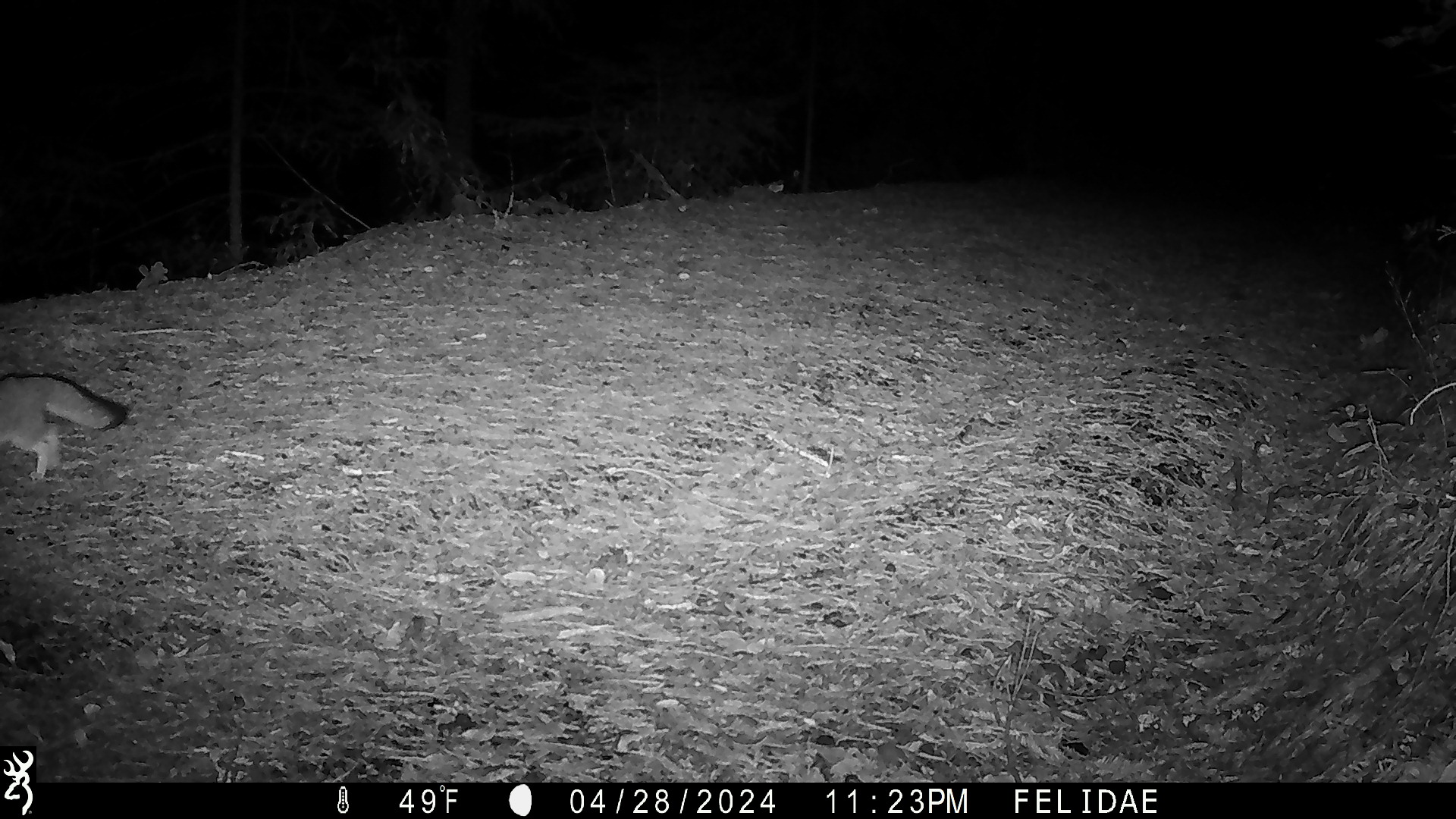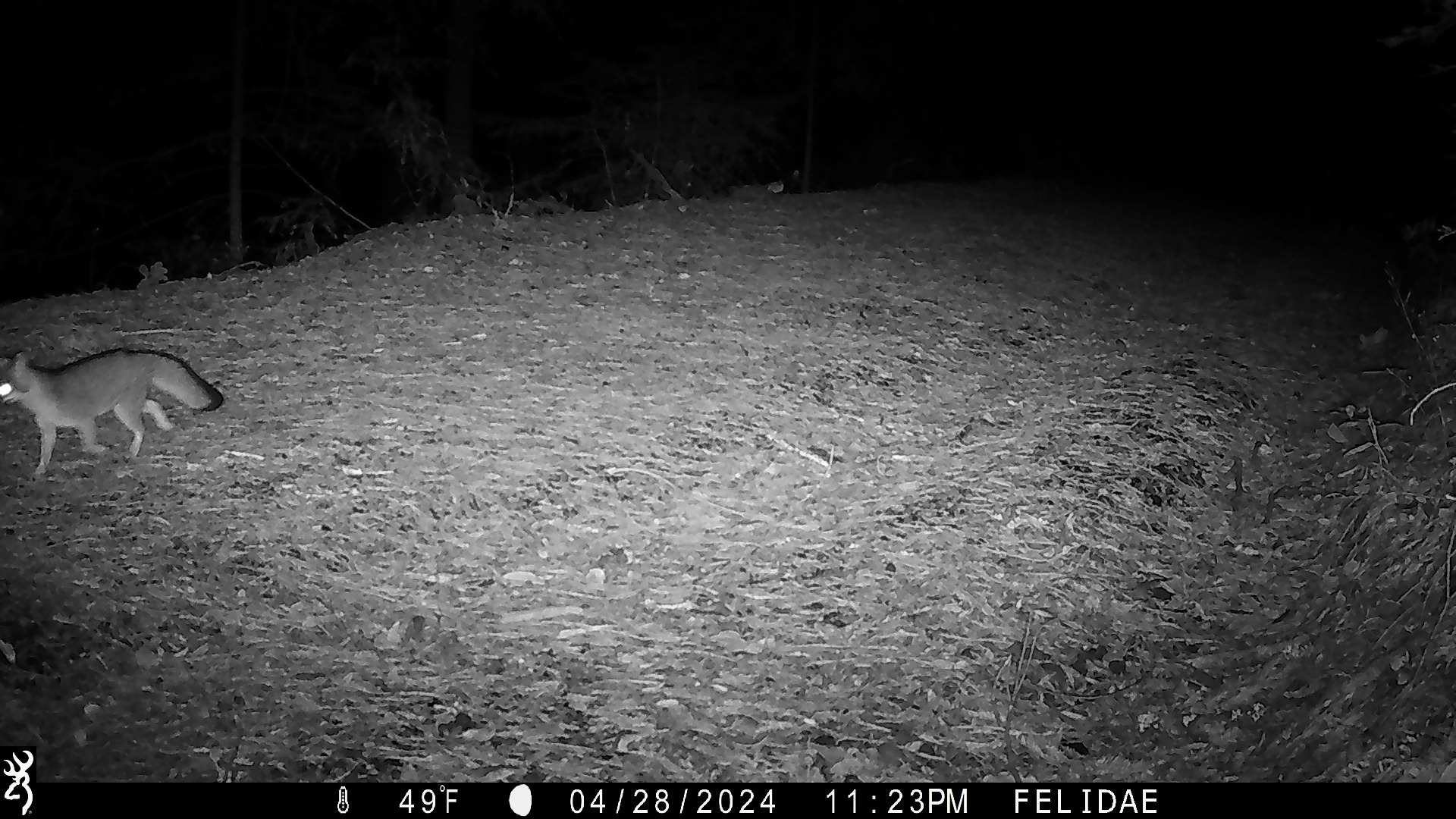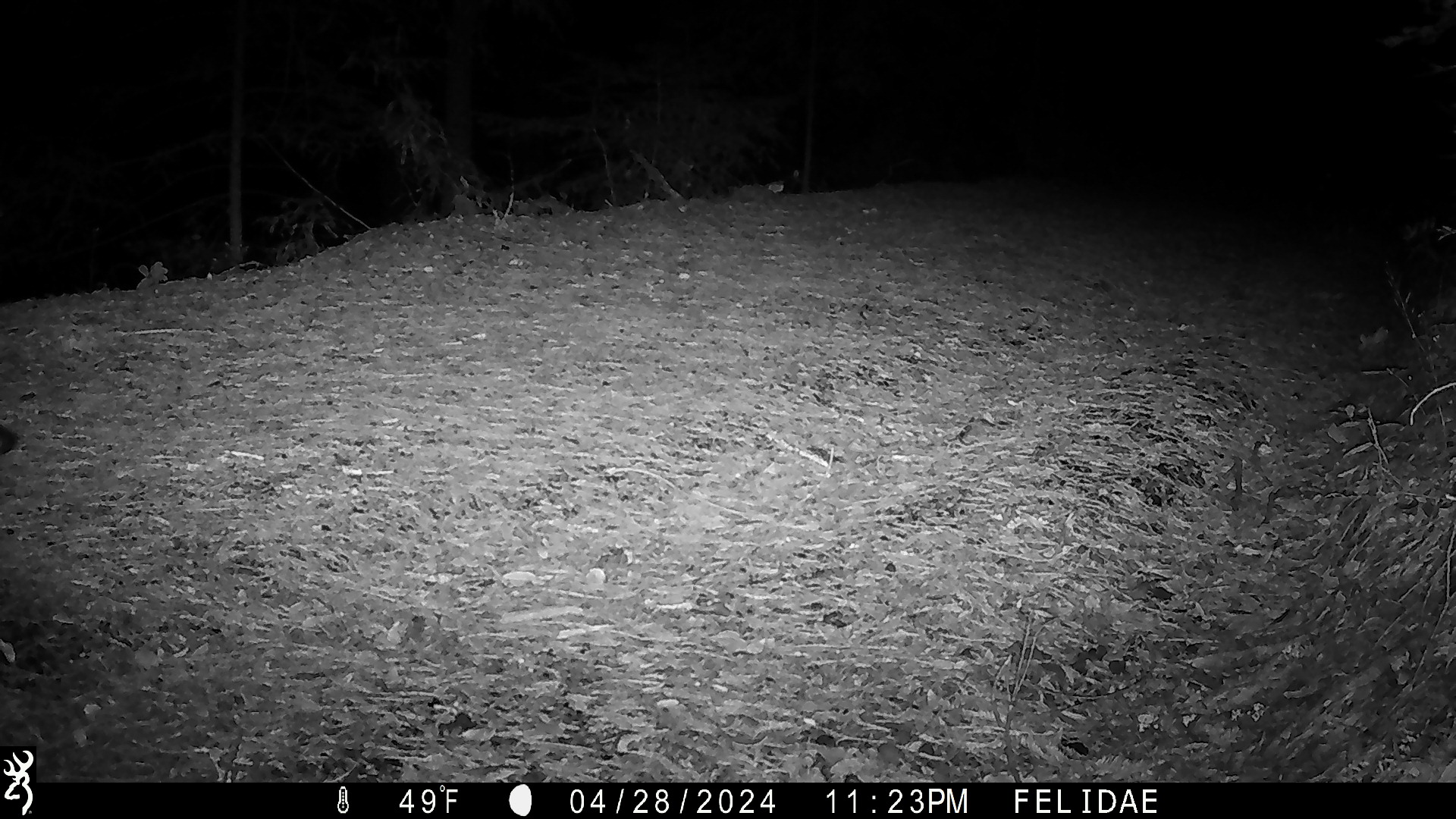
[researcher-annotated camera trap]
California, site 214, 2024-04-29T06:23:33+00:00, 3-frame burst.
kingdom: Animalia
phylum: Chordata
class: Mammalia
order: Carnivora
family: Canidae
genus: Urocyon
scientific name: Urocyon cinereoargenteus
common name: gray fox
Gray fox (Urocyon cinereoargenteus).